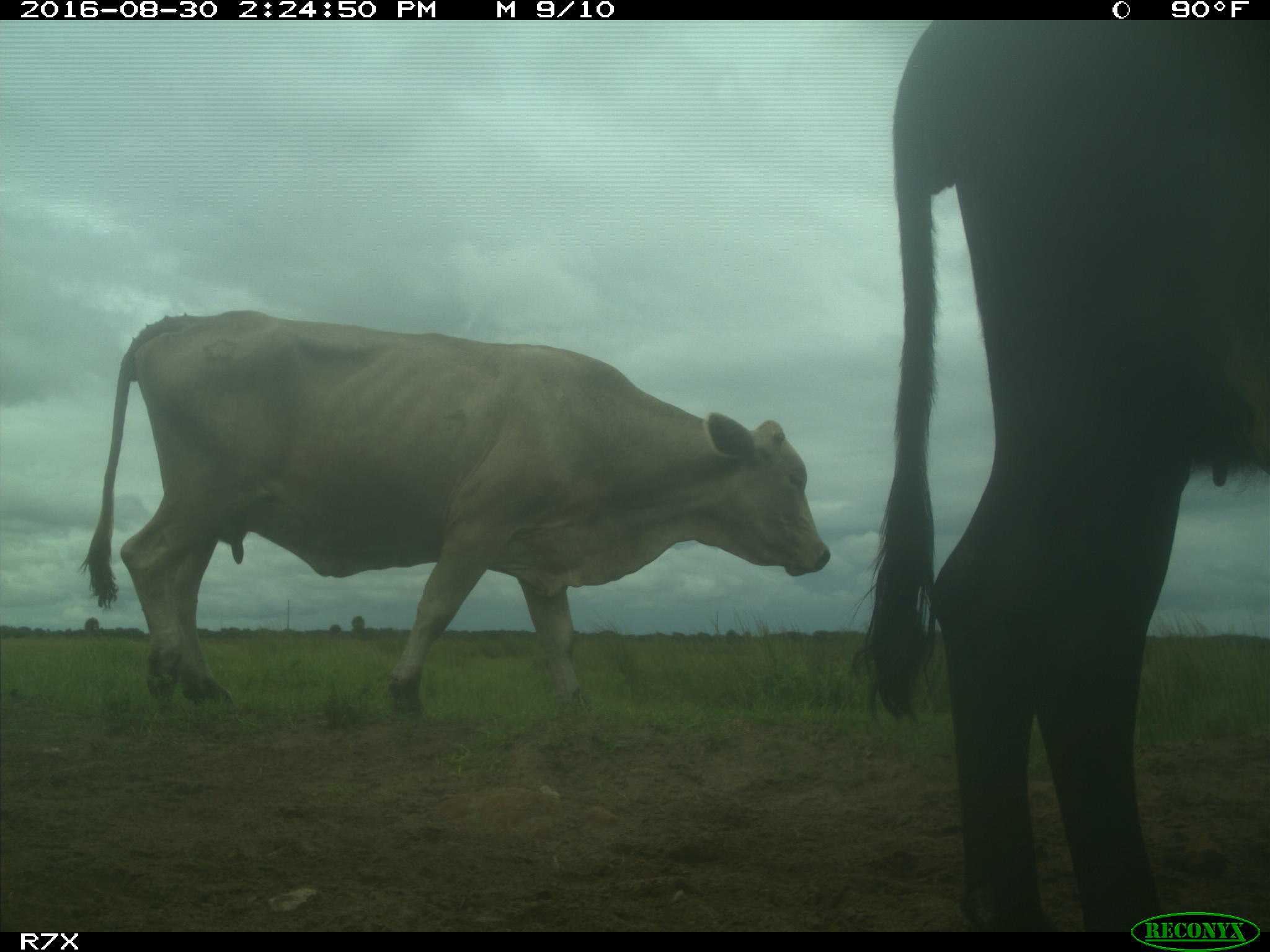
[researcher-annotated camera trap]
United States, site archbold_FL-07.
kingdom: Animalia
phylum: Chordata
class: Mammalia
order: Artiodactyla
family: Bovidae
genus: Bos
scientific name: Bos taurus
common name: domestic cow